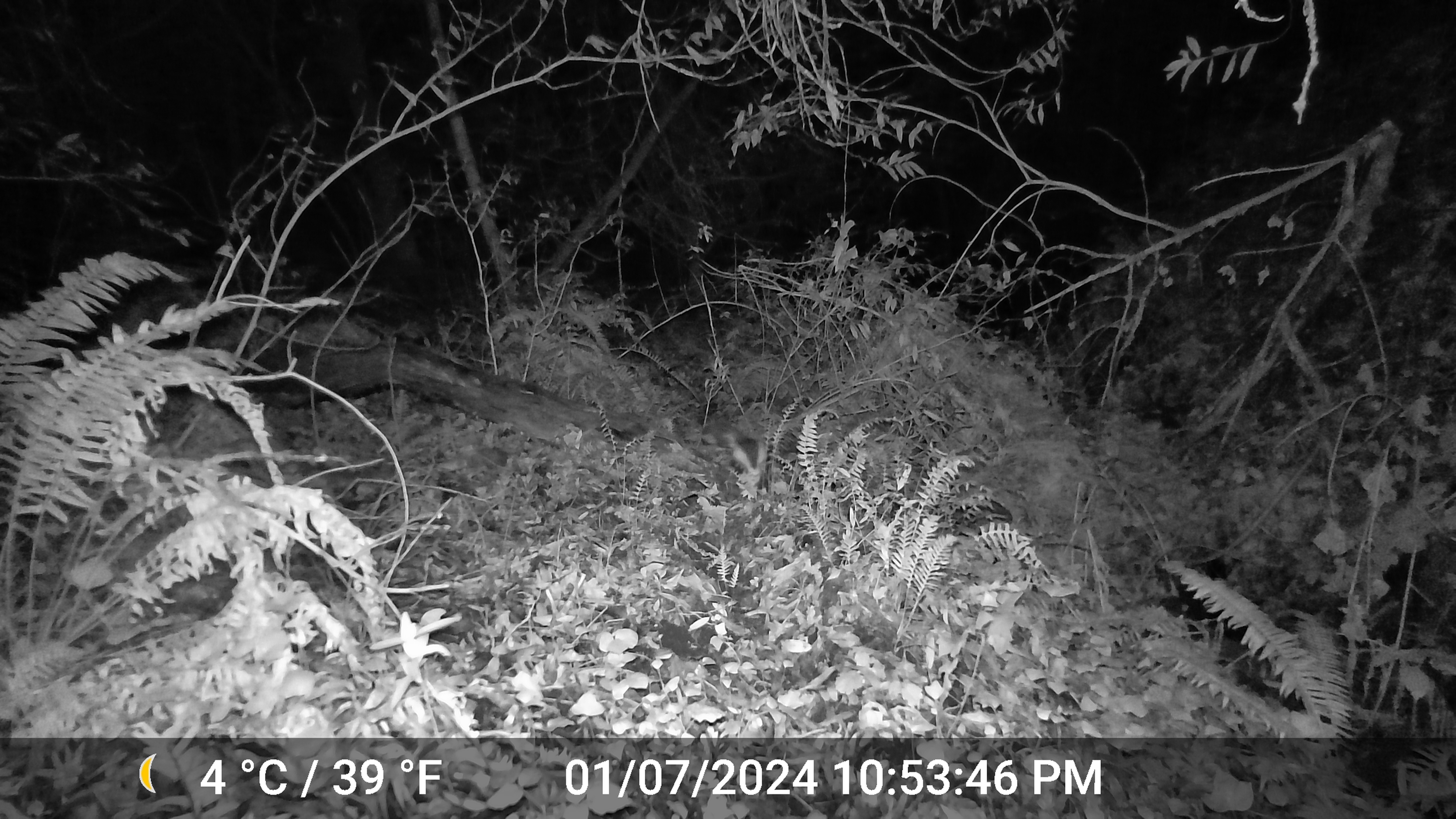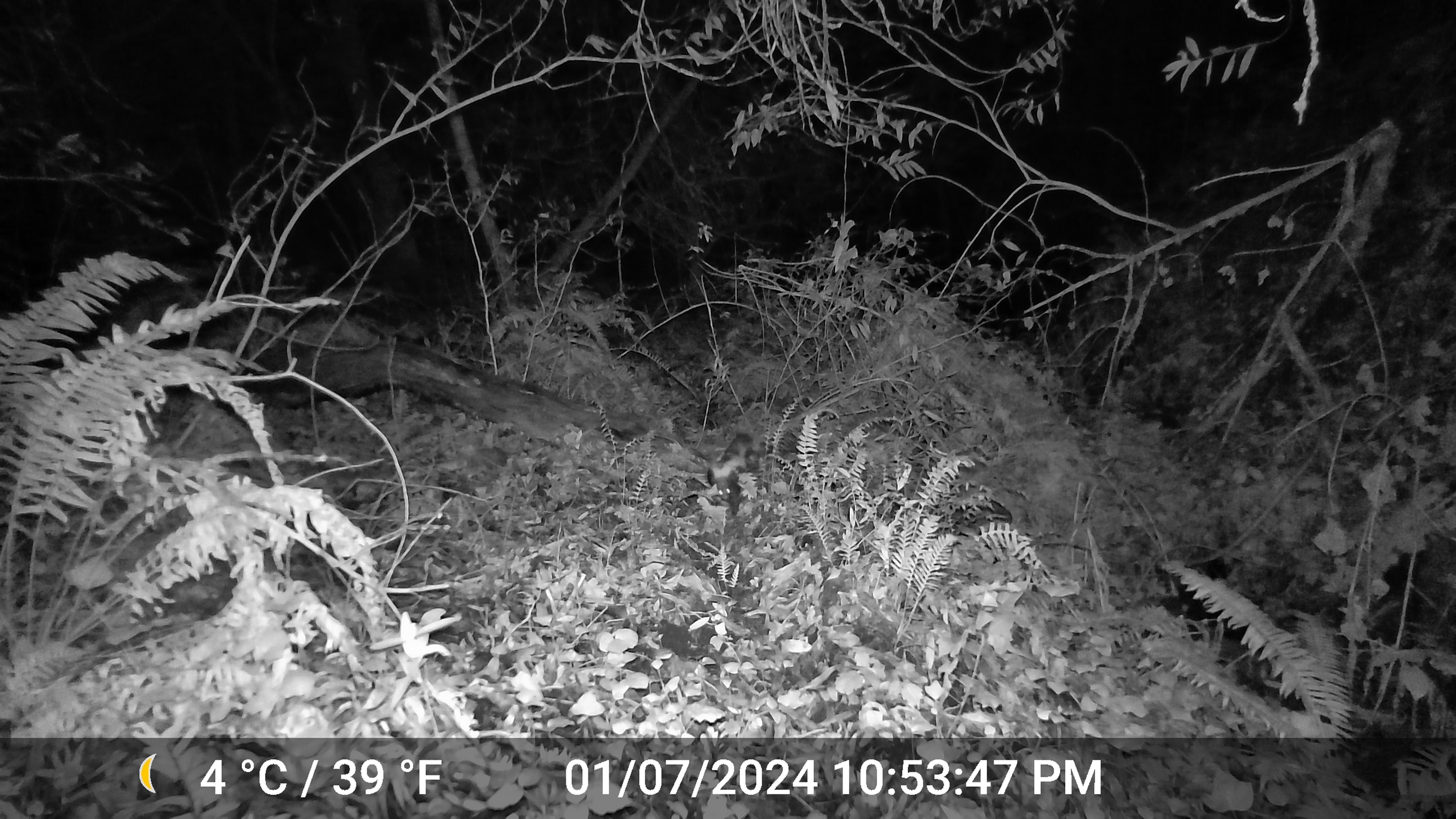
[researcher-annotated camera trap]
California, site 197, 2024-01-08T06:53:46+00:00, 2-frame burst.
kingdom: Animalia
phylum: Chordata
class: Mammalia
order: Carnivora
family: Mephitidae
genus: Mephitis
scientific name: Mephitis mephitis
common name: striped skunk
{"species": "striped skunk (Mephitis mephitis)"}